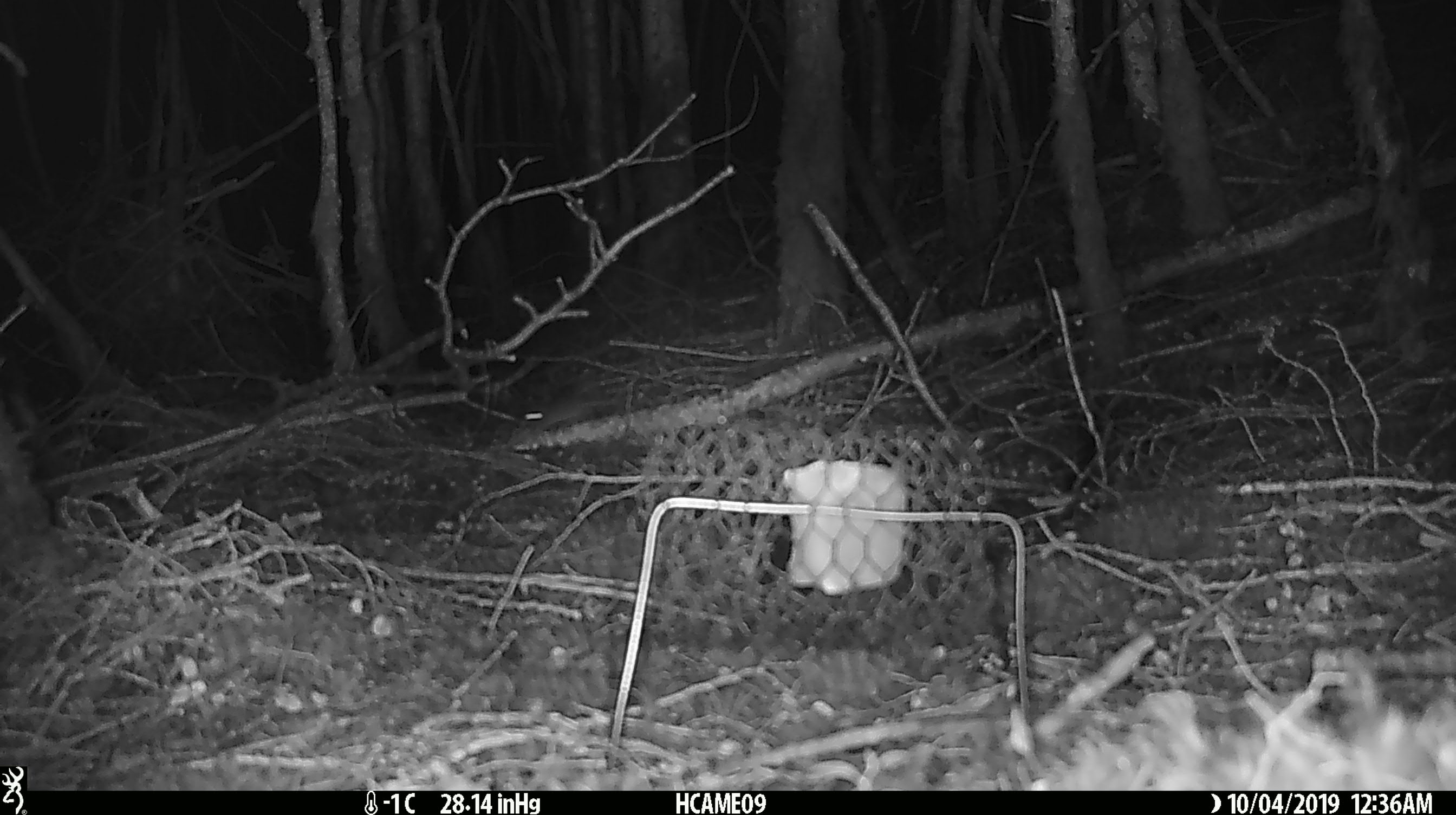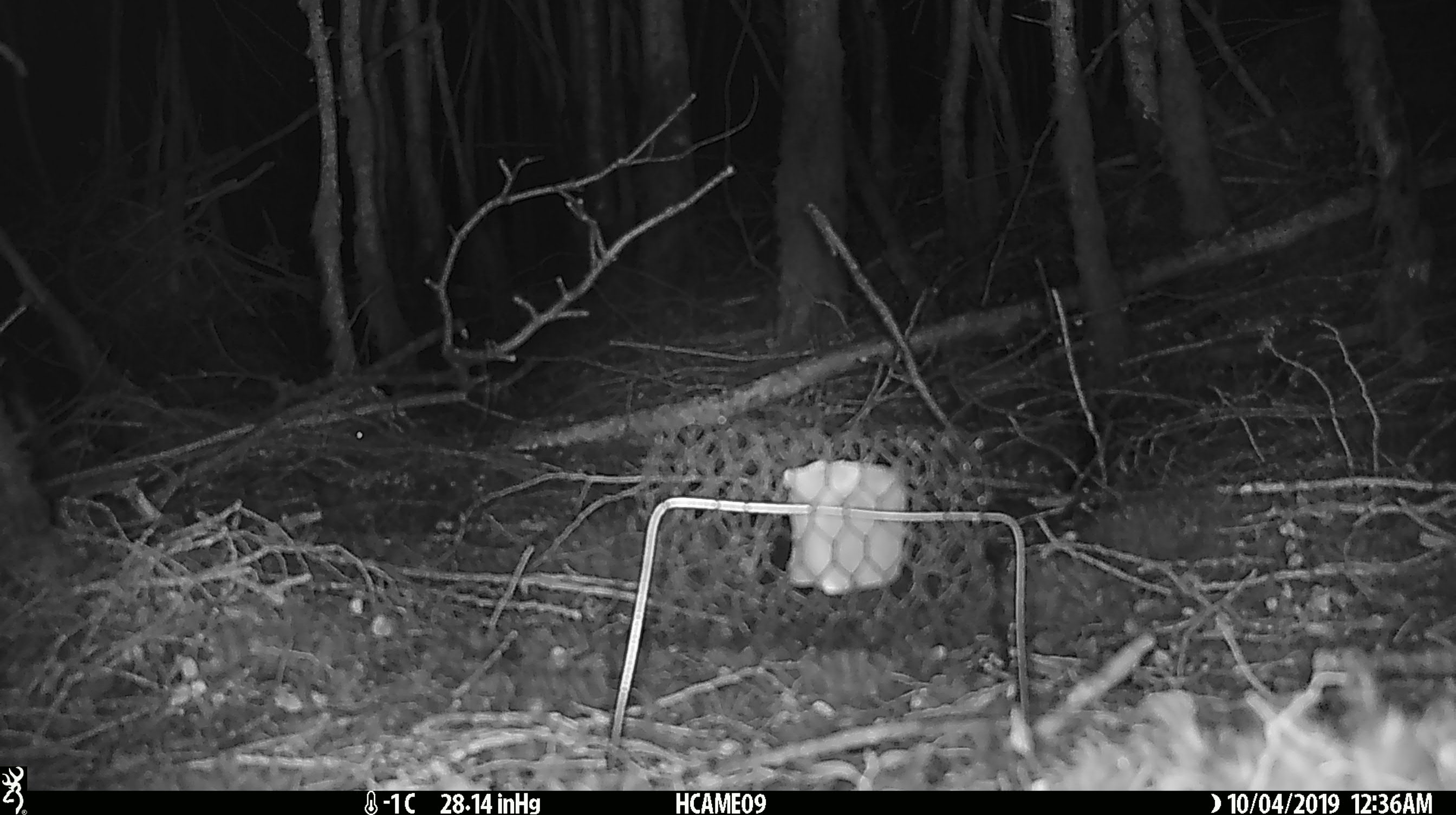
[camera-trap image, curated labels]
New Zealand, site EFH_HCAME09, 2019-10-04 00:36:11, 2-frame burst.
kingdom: Animalia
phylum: Chordata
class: Mammalia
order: Rodentia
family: Muridae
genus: Mus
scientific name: Mus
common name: mouse